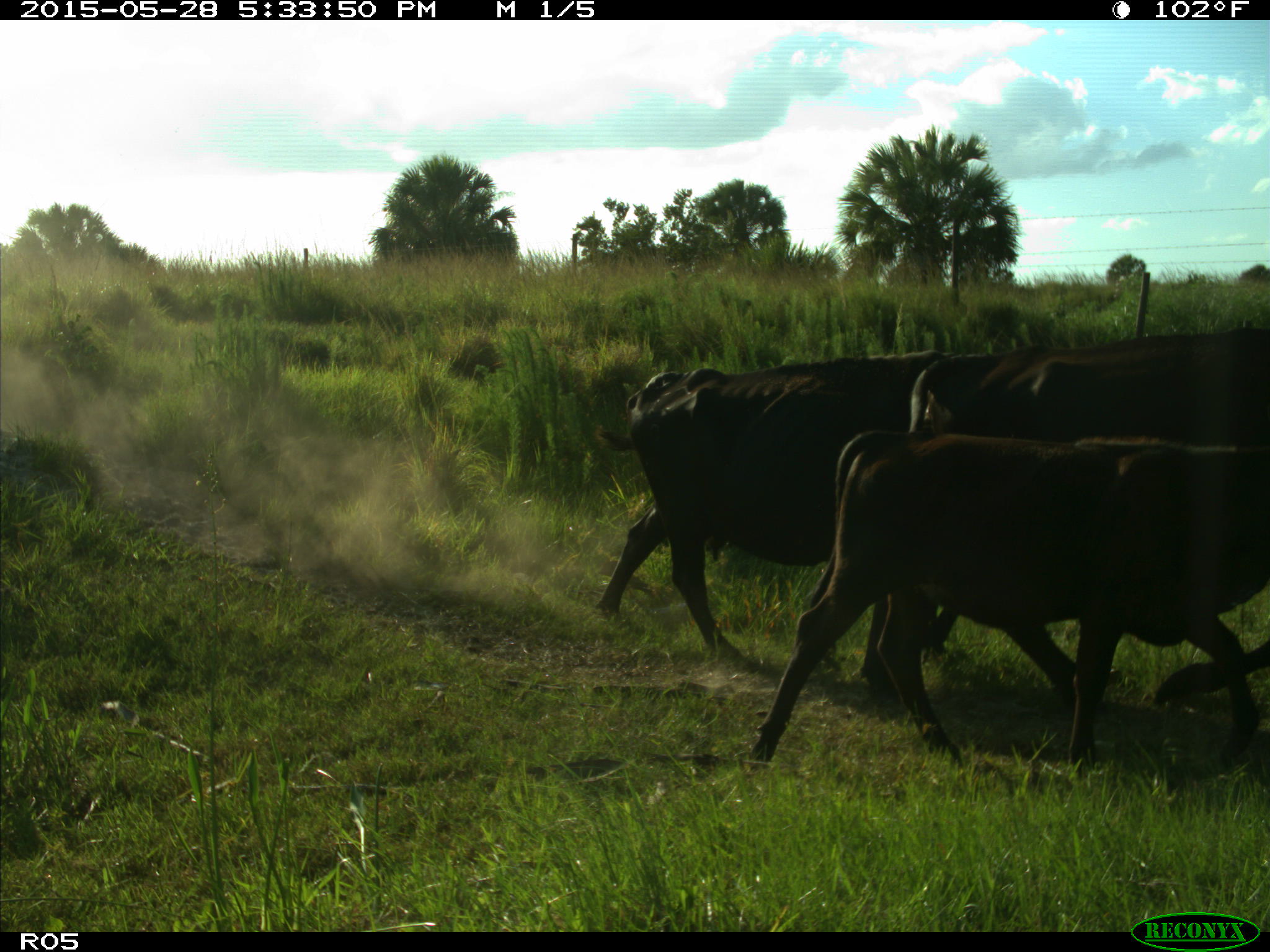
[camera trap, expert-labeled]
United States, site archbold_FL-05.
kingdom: Animalia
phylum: Chordata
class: Mammalia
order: Artiodactyla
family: Bovidae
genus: Bos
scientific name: Bos taurus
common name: domestic cow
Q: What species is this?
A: Bos taurus (domestic cow).